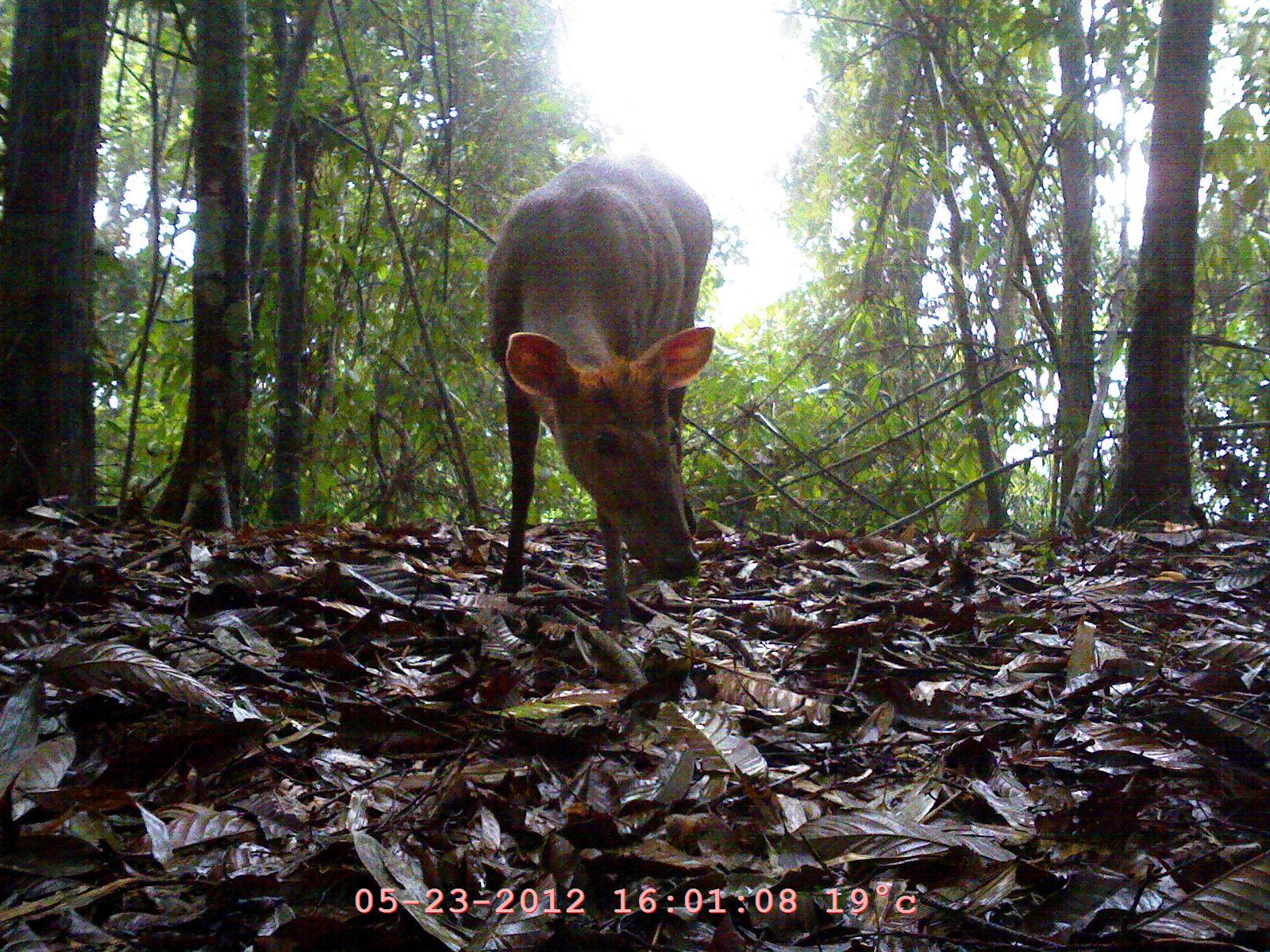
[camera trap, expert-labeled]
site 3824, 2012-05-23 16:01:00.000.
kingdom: Animalia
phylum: Chordata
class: Mammalia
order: Artiodactyla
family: Cervidae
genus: Muntiacus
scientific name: Muntiacus muntjak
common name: southern red muntjac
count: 1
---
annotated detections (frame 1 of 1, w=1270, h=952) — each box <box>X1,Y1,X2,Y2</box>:
muntiacus muntjak: <box>486,153,717,635</box>